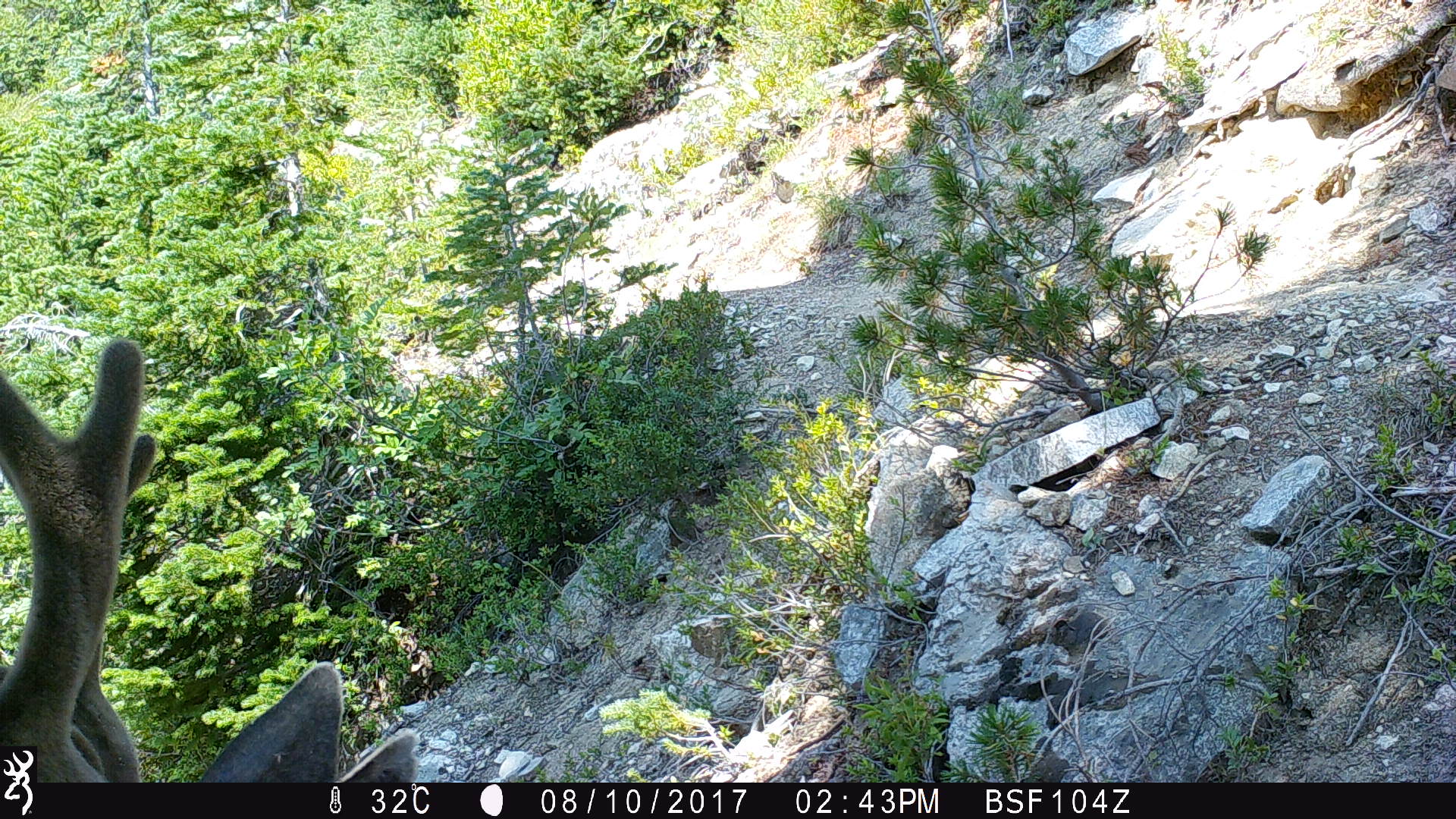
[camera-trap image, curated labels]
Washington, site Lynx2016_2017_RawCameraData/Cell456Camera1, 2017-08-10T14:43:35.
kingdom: Animalia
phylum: Chordata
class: Mammalia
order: Artiodactyla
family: Cervidae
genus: Odocoileus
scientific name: Odocoileus hemionus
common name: mule deer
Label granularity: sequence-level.